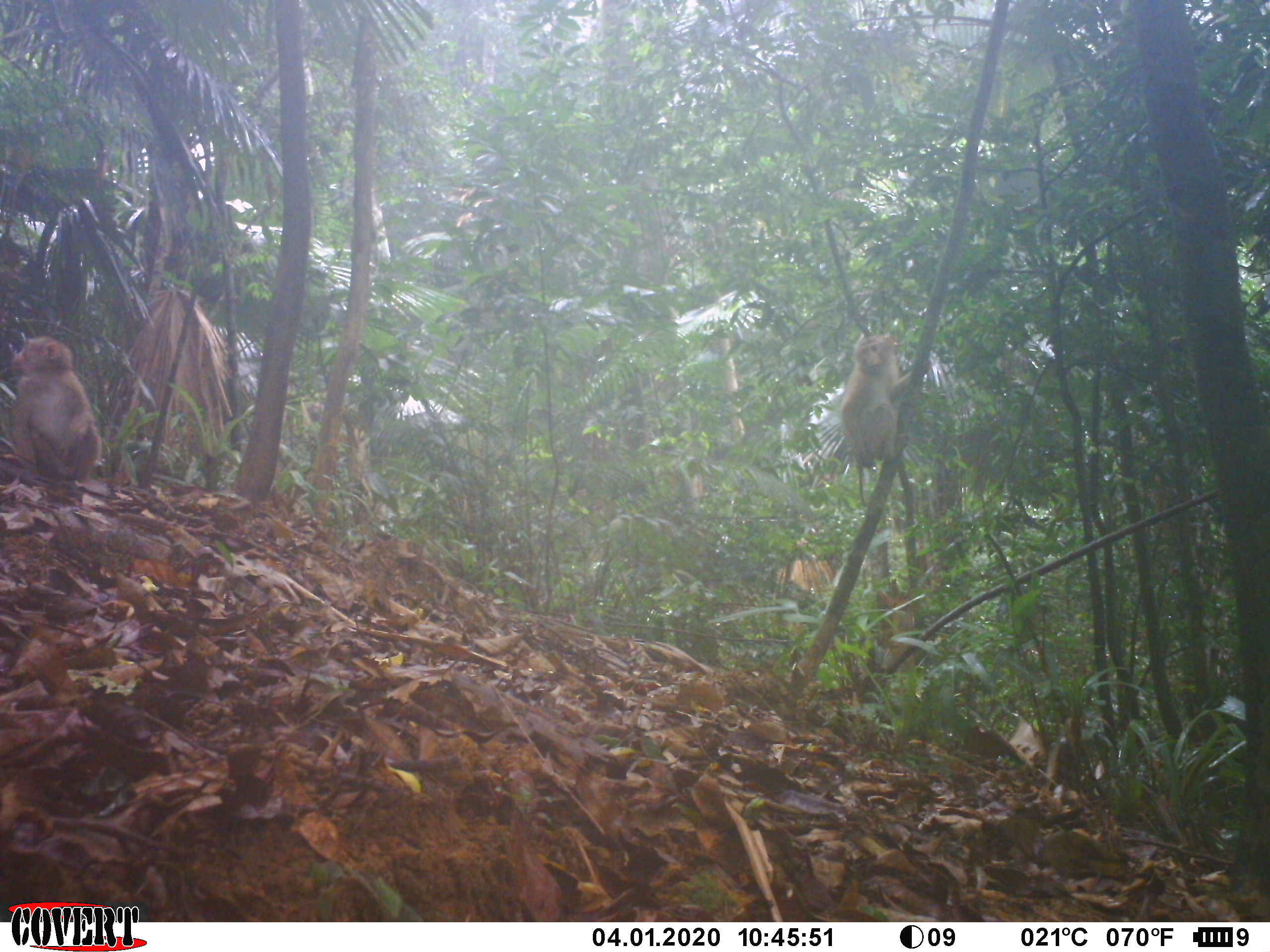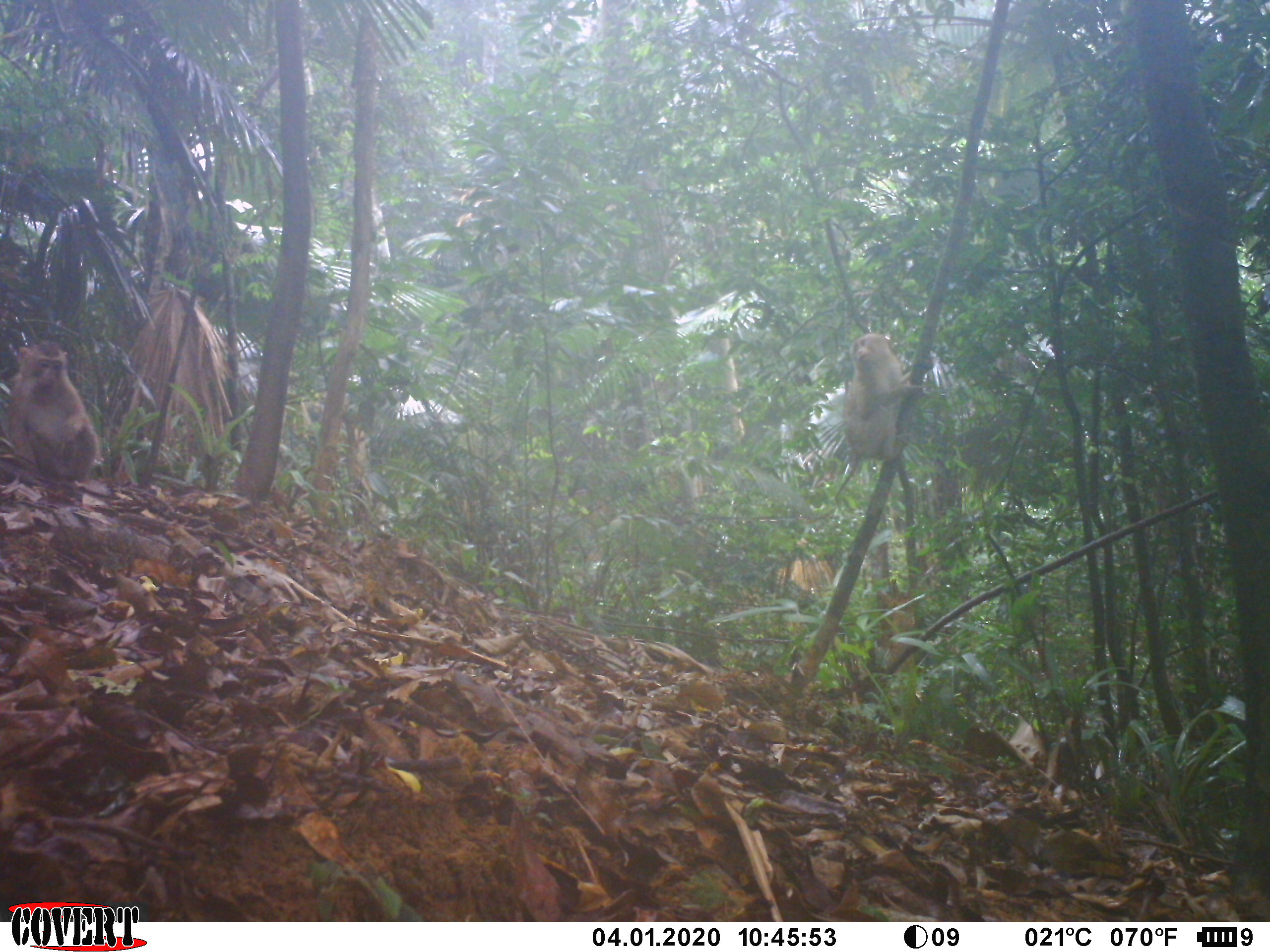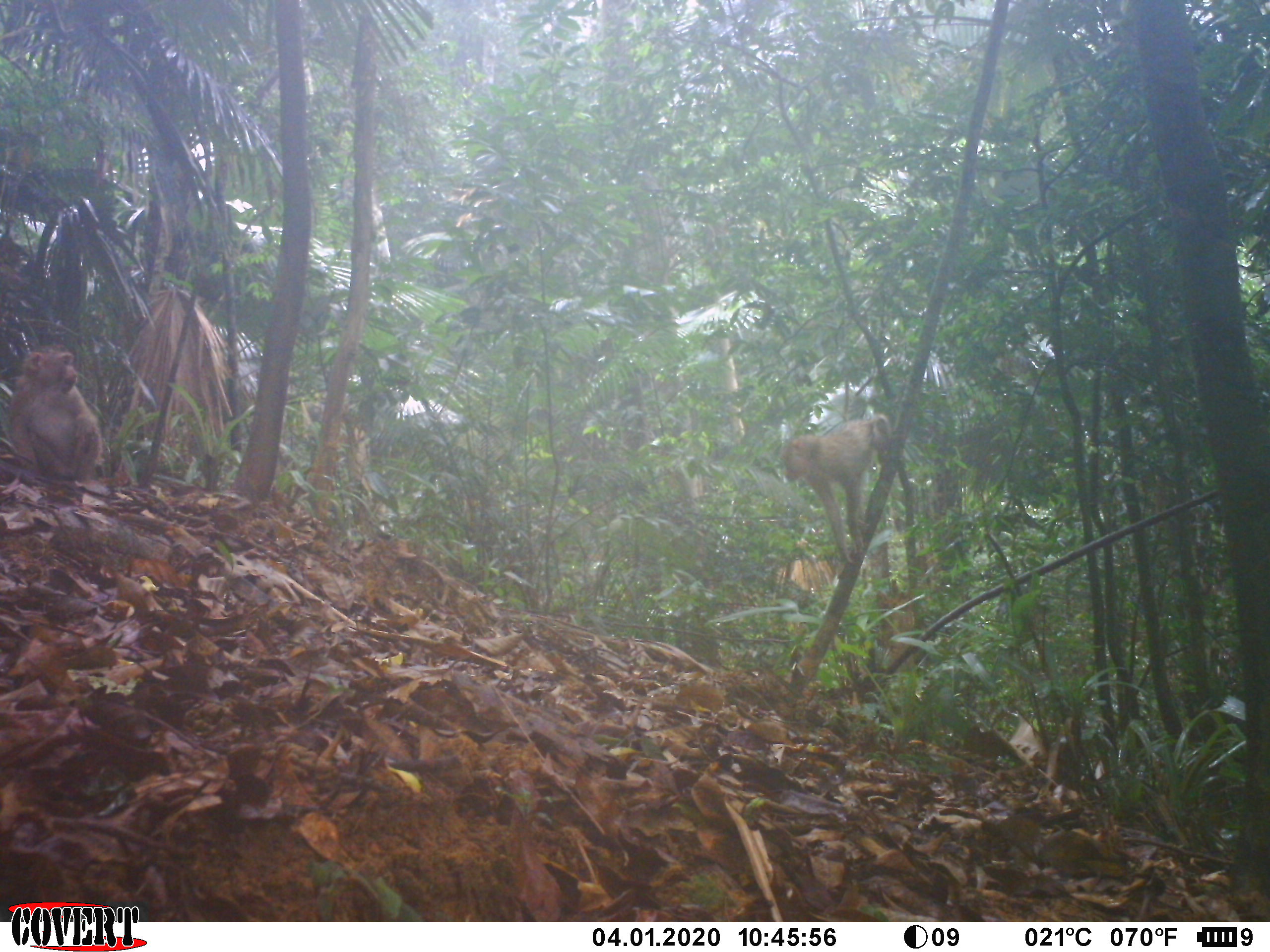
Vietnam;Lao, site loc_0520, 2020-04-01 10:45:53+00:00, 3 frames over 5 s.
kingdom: Animalia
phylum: Chordata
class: Mammalia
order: Primates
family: Cercopithecidae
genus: Macaca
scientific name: Macaca nemestrina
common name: pig-tailed macaque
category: pig tailed macaque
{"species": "pig tailed macaque (pig-tailed macaque) (Macaca nemestrina)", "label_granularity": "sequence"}